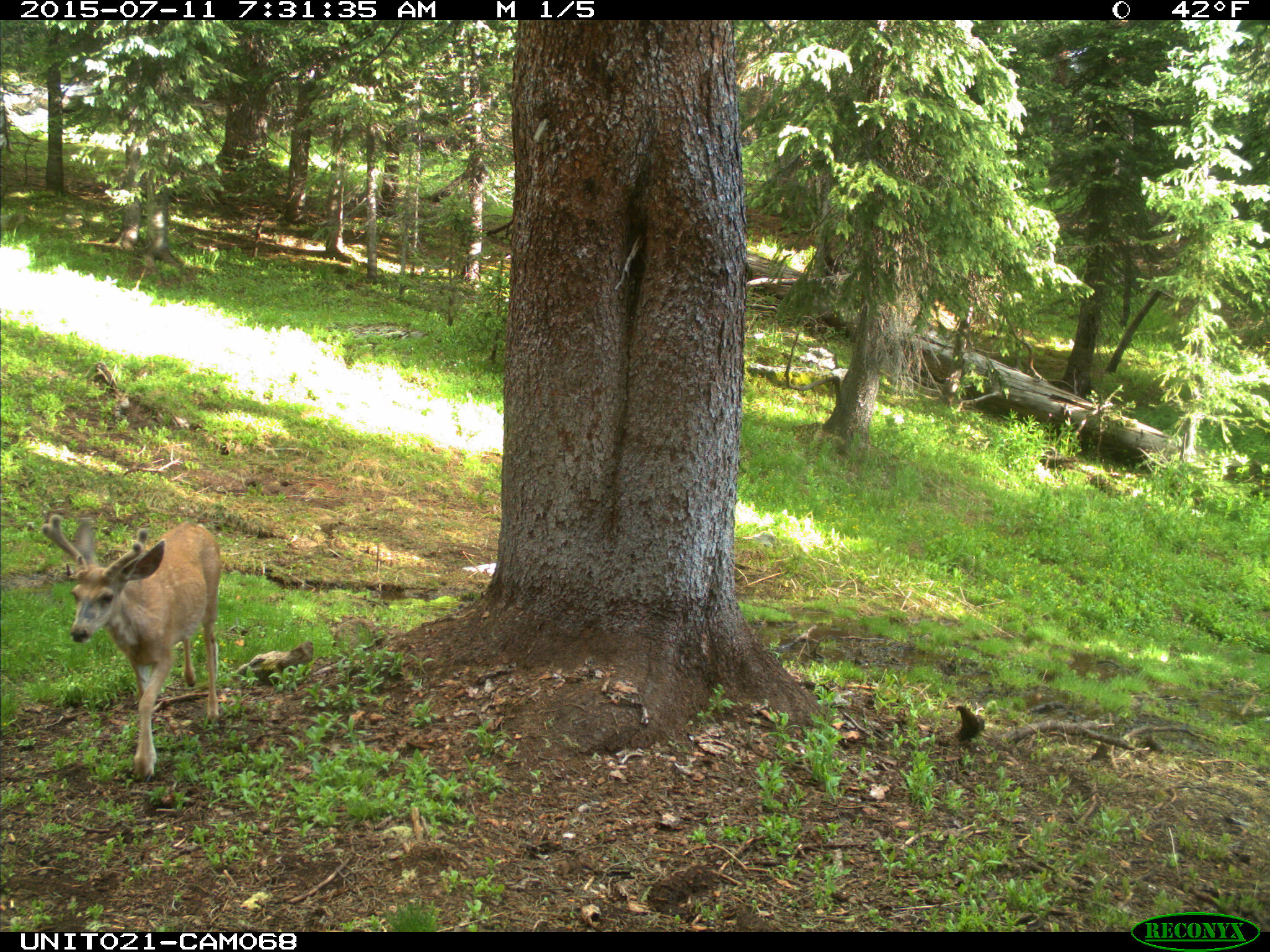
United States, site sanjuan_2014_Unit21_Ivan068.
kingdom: Animalia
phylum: Chordata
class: Mammalia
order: Artiodactyla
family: Cervidae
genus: Odocoileus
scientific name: Odocoileus hemionus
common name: mule deer